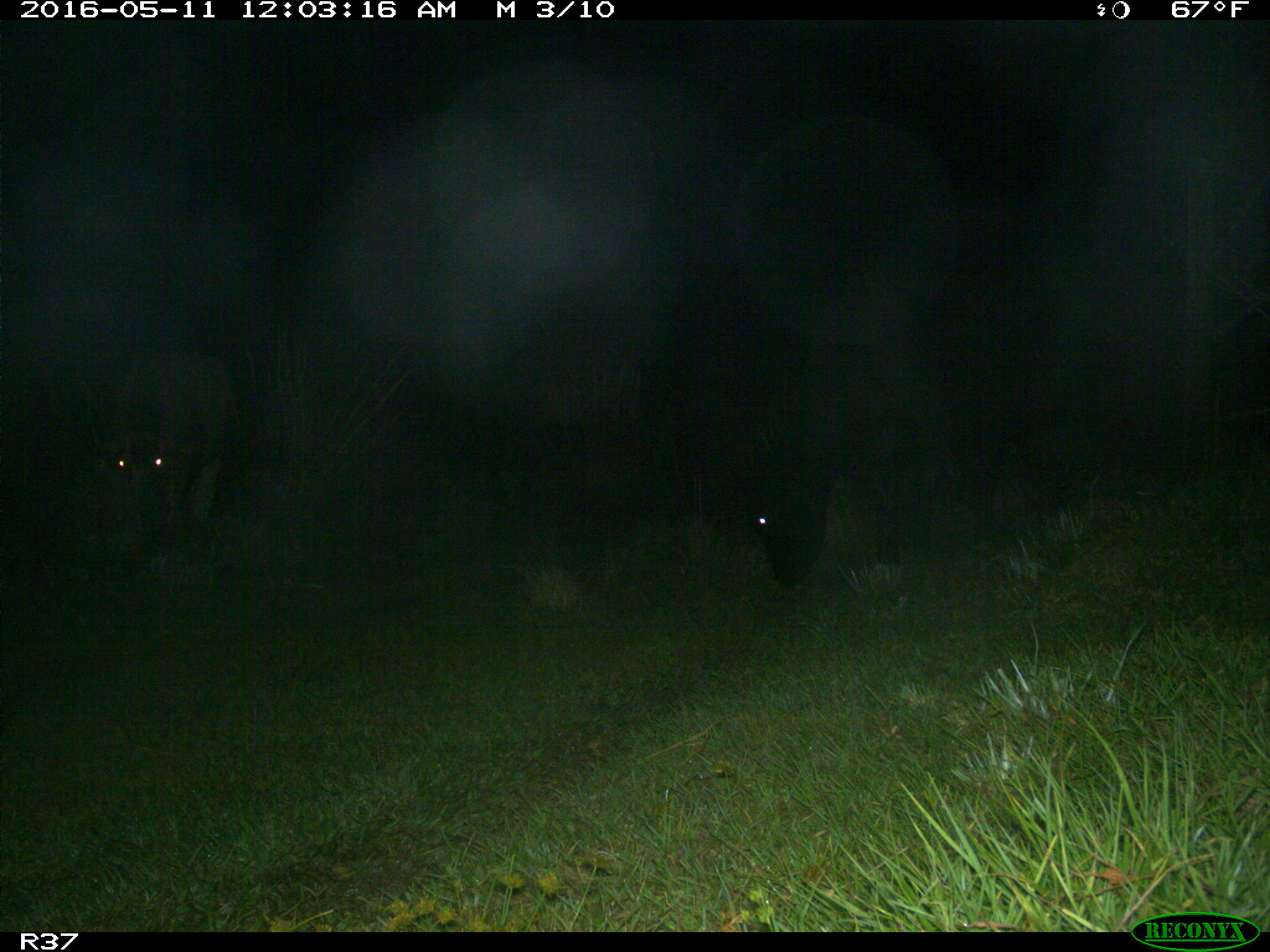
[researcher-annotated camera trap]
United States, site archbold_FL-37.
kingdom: Animalia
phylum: Chordata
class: Mammalia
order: Artiodactyla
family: Bovidae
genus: Bos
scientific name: Bos taurus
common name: domestic cow